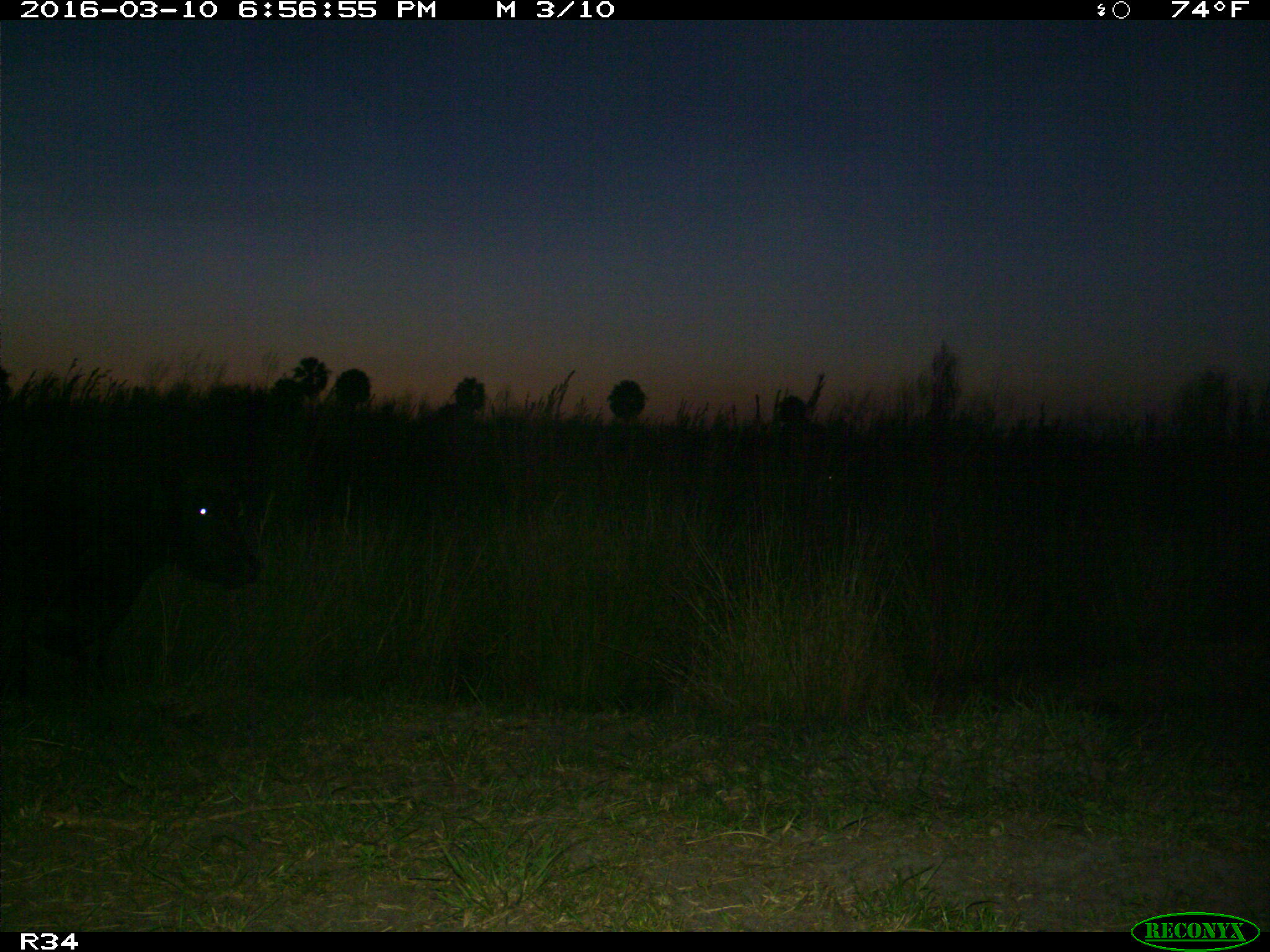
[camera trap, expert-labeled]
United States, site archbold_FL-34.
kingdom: Animalia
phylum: Chordata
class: Mammalia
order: Artiodactyla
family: Bovidae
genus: Bos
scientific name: Bos taurus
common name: domestic cow